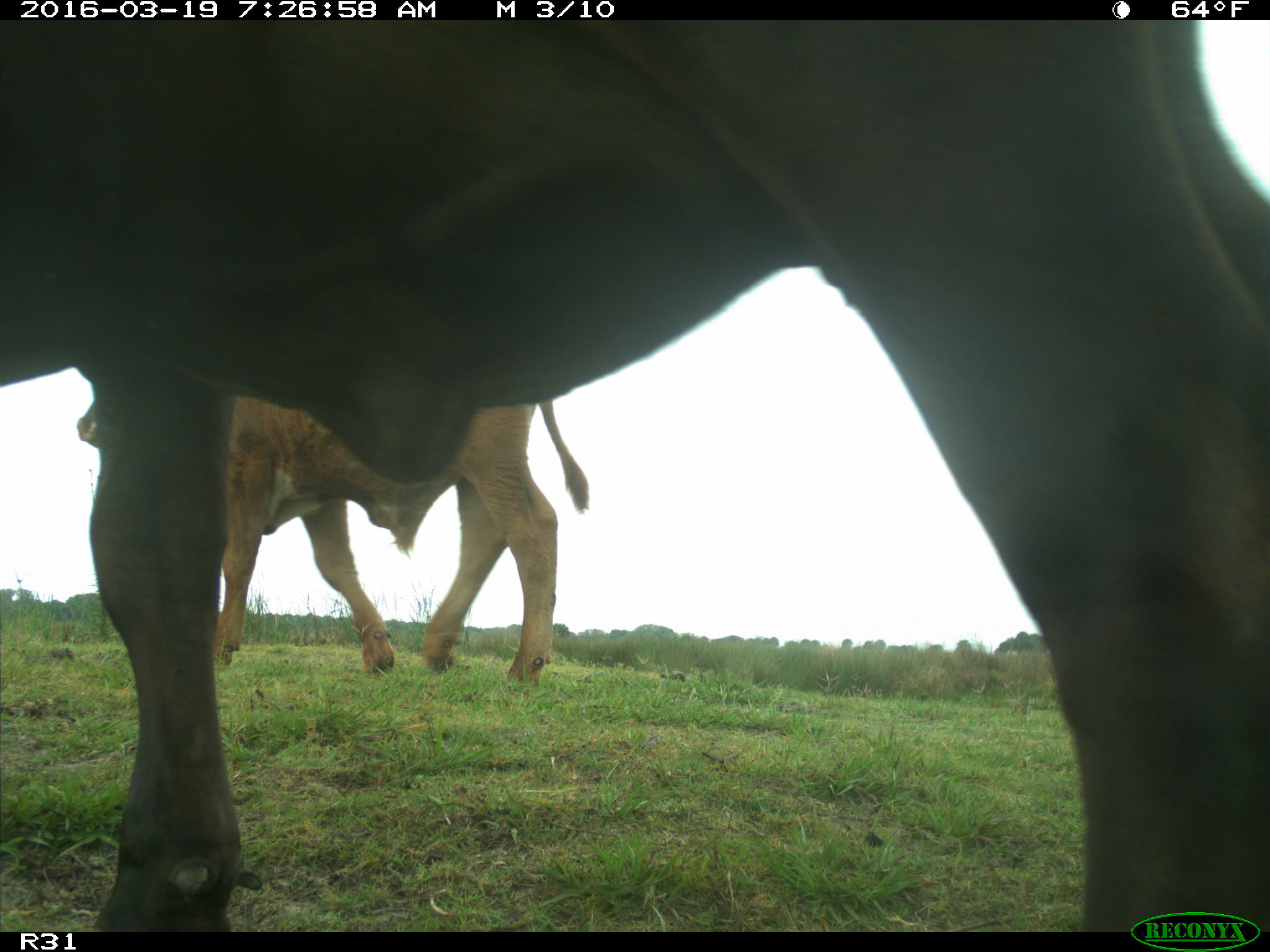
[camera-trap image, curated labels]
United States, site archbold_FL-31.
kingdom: Animalia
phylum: Chordata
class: Mammalia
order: Artiodactyla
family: Bovidae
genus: Bos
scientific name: Bos taurus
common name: domestic cow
Bos taurus (domestic cow).